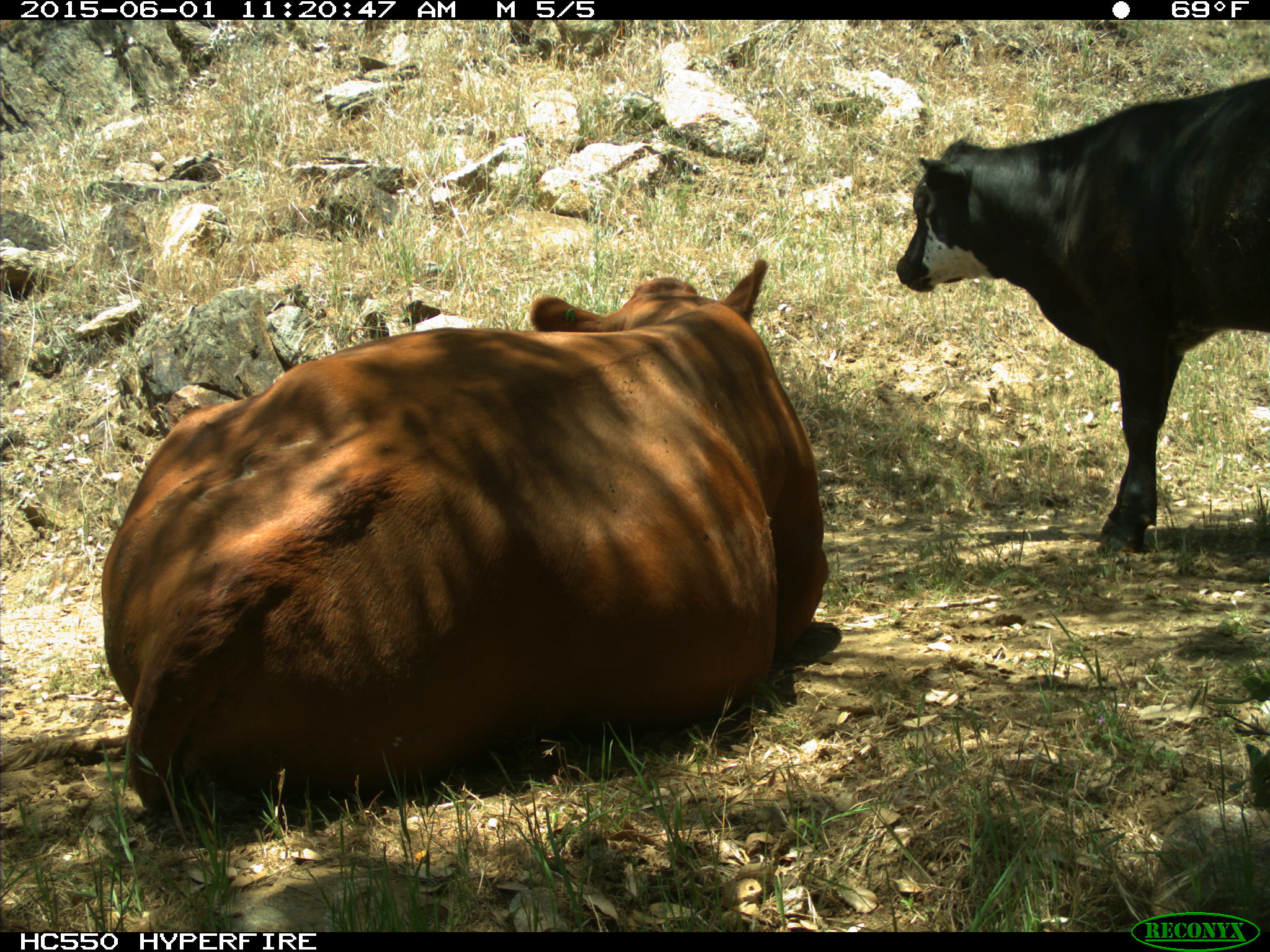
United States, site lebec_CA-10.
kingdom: Animalia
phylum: Chordata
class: Mammalia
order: Artiodactyla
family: Bovidae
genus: Bos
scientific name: Bos taurus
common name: domestic cow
Bos taurus (domestic cow).